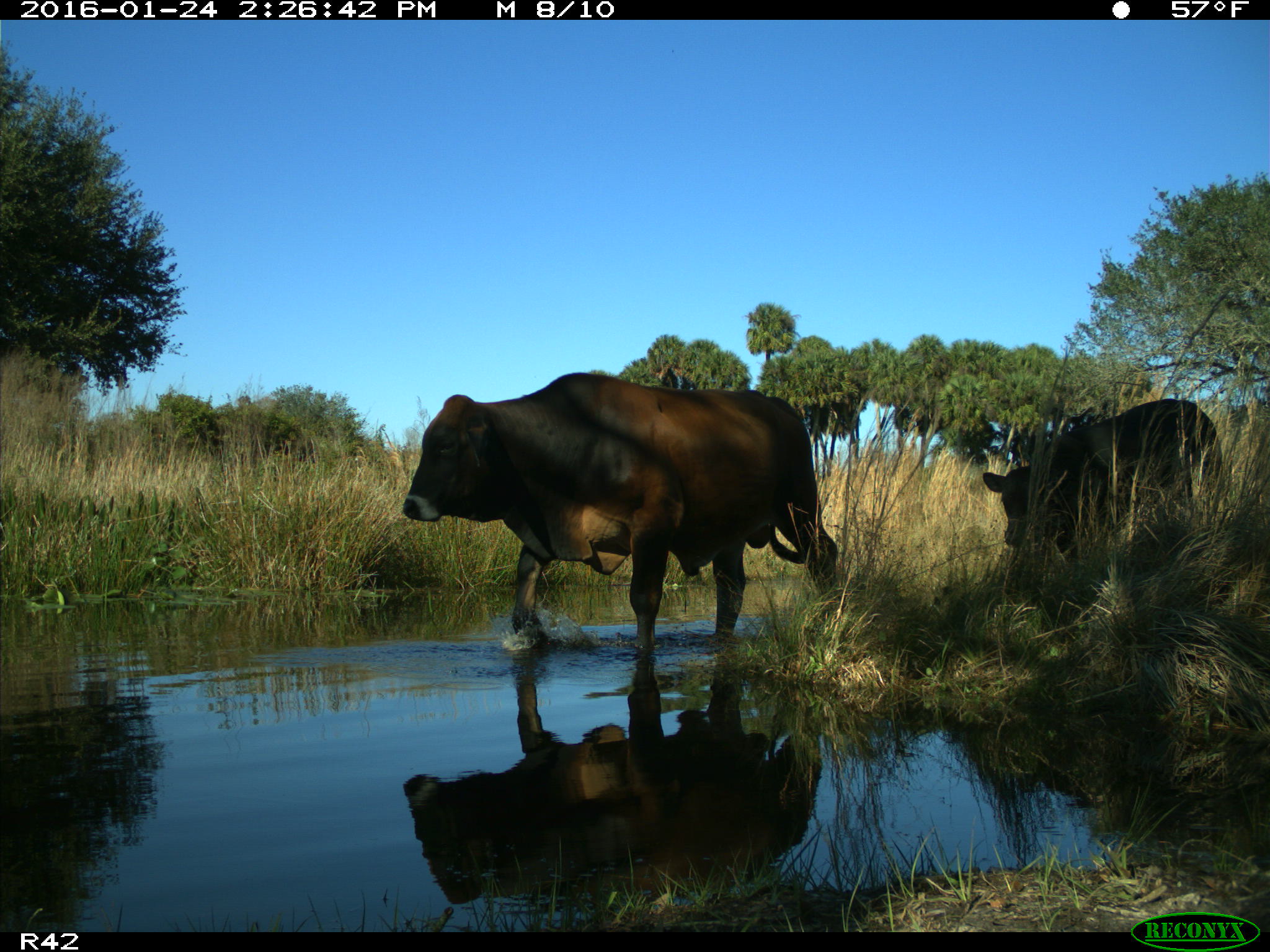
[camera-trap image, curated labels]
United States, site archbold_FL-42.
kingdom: Animalia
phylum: Chordata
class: Mammalia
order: Artiodactyla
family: Bovidae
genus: Bos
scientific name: Bos taurus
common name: domestic cow